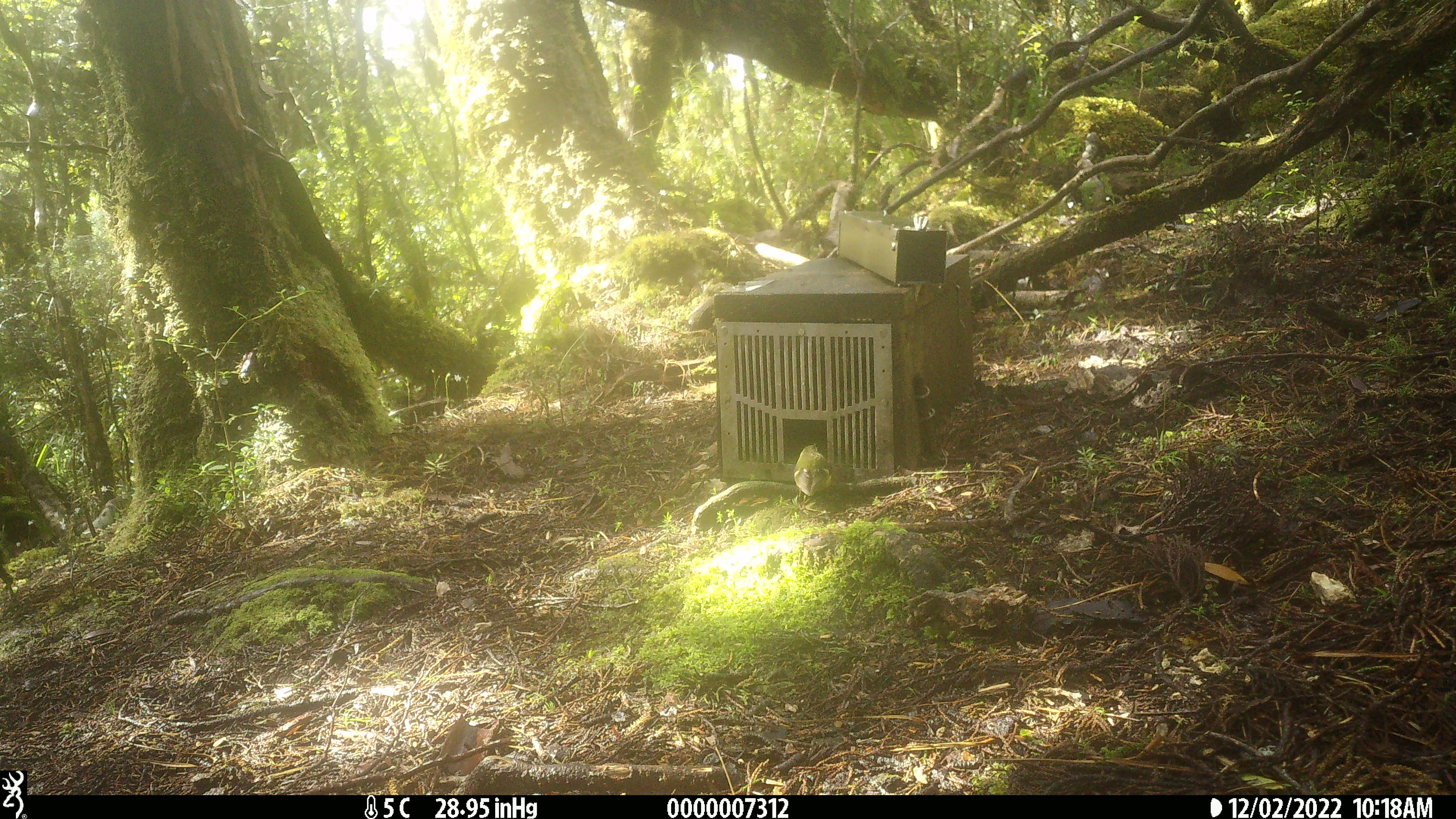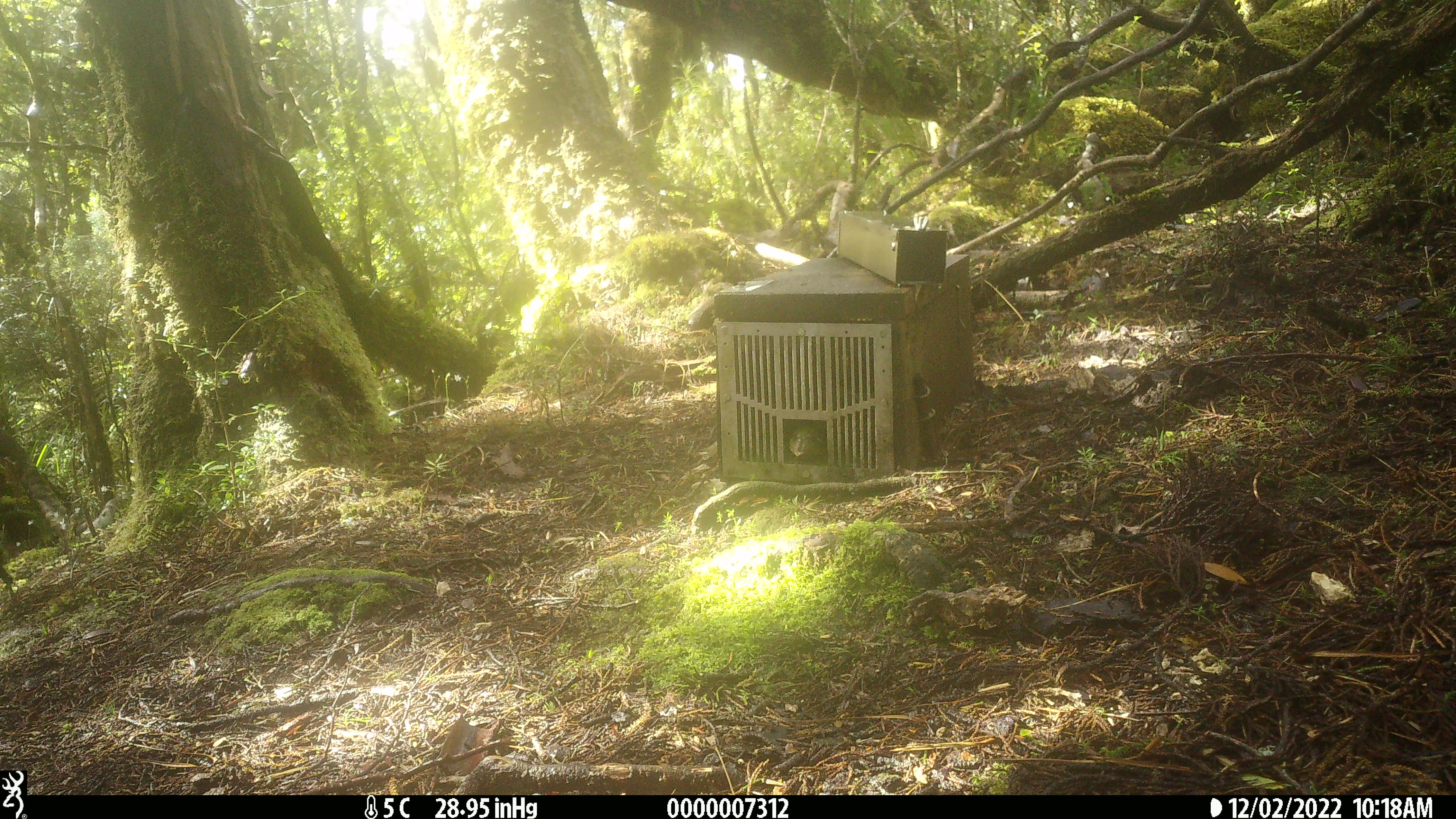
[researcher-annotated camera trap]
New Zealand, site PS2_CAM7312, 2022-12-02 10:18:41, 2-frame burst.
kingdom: Animalia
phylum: Chordata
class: Aves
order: Passeriformes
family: Acanthisittidae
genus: Acanthisitta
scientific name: Acanthisitta chloris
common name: rifleman